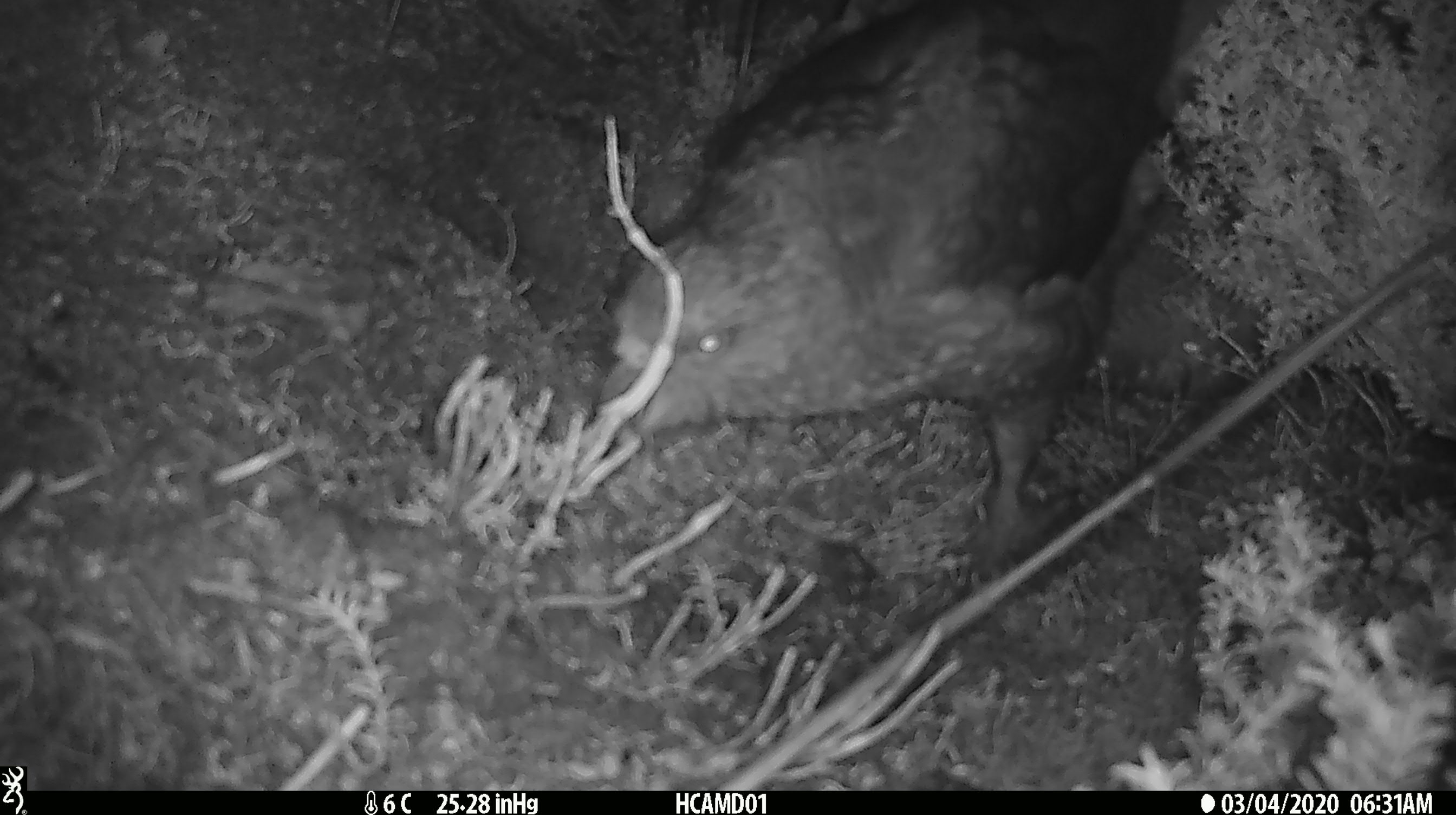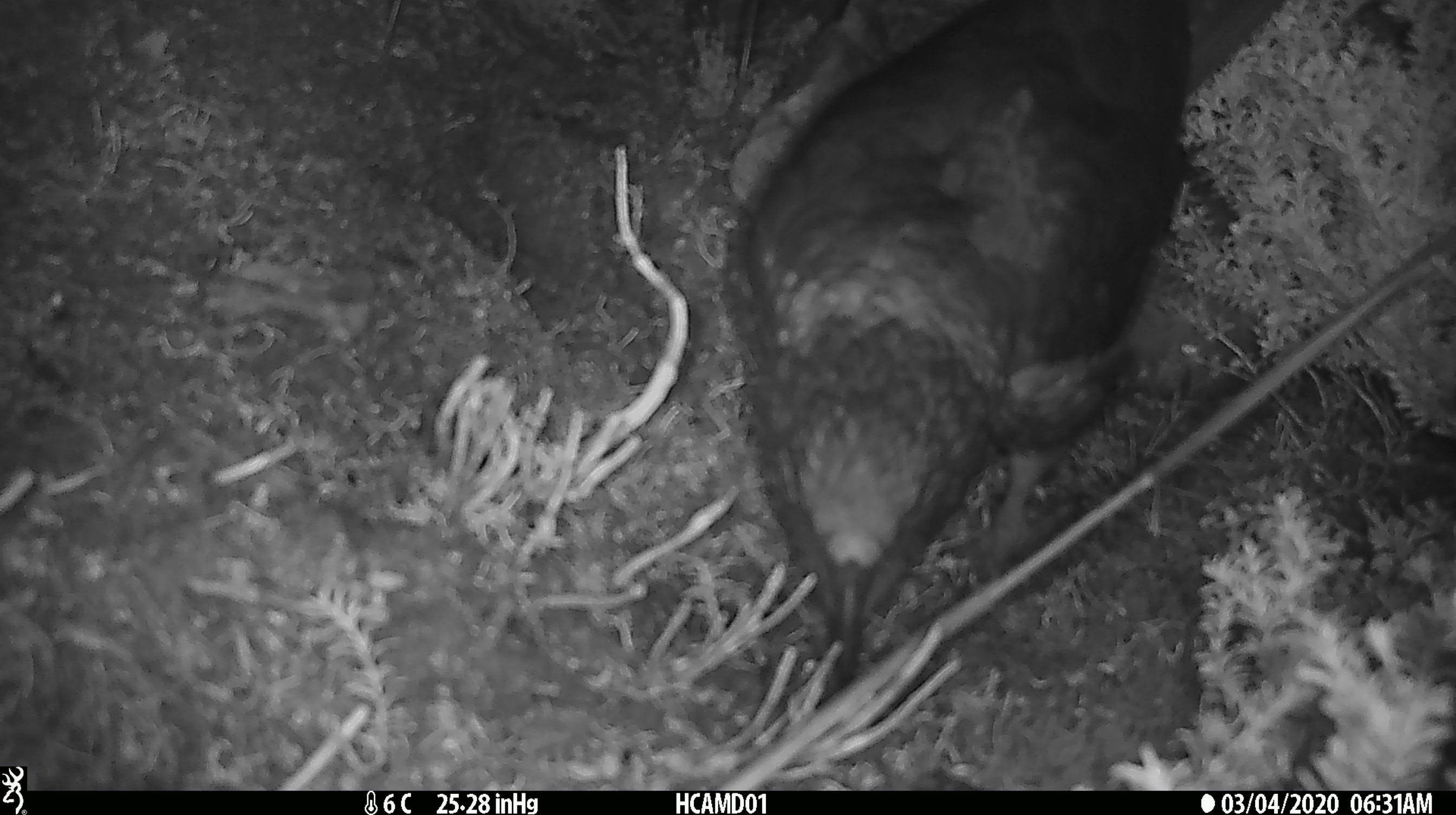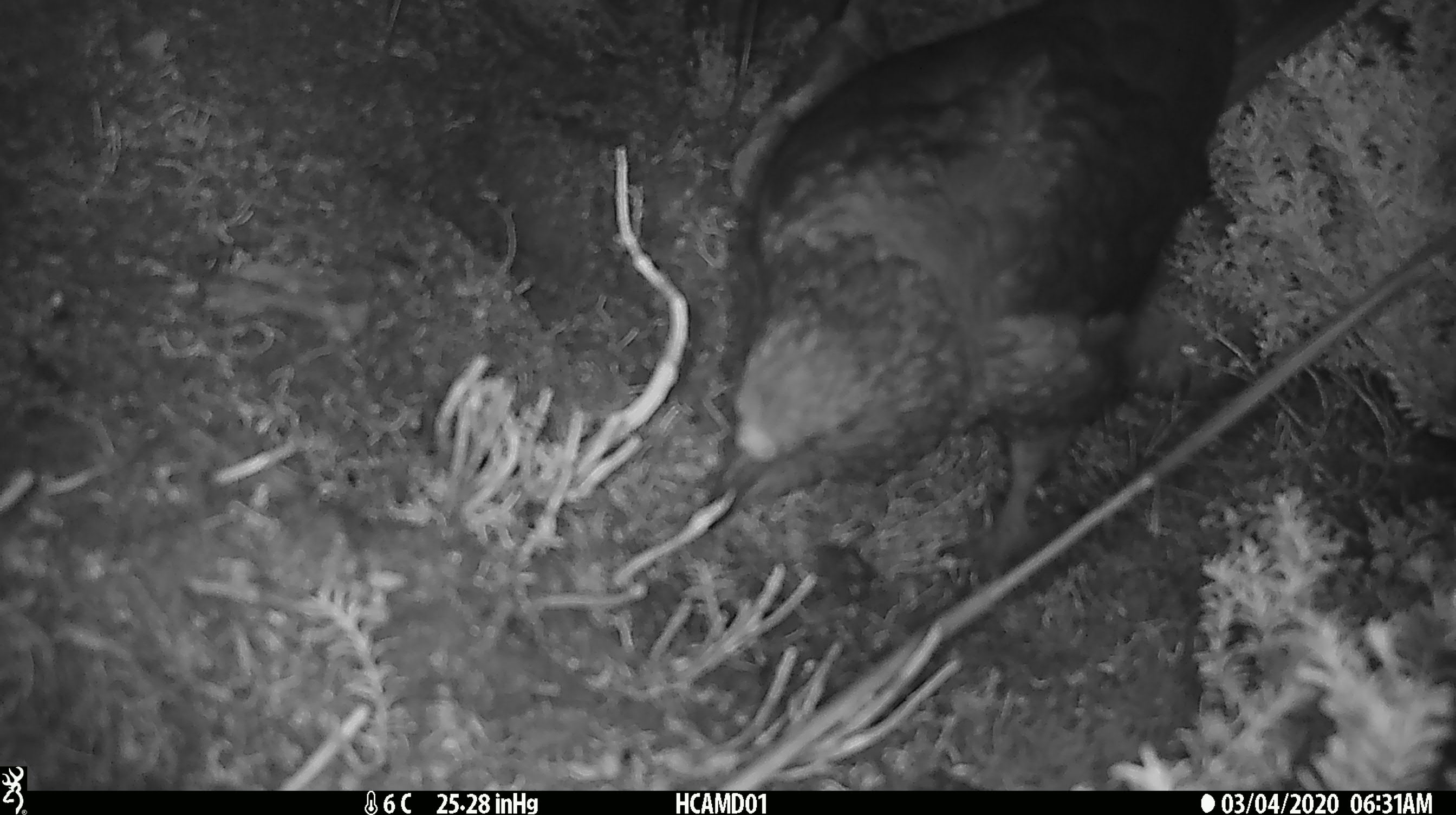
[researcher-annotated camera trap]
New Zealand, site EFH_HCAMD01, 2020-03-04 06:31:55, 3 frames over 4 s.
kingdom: Animalia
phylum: Chordata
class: Aves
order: Psittaciformes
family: Strigopidae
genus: Nestor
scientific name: Nestor notabilis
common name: kea